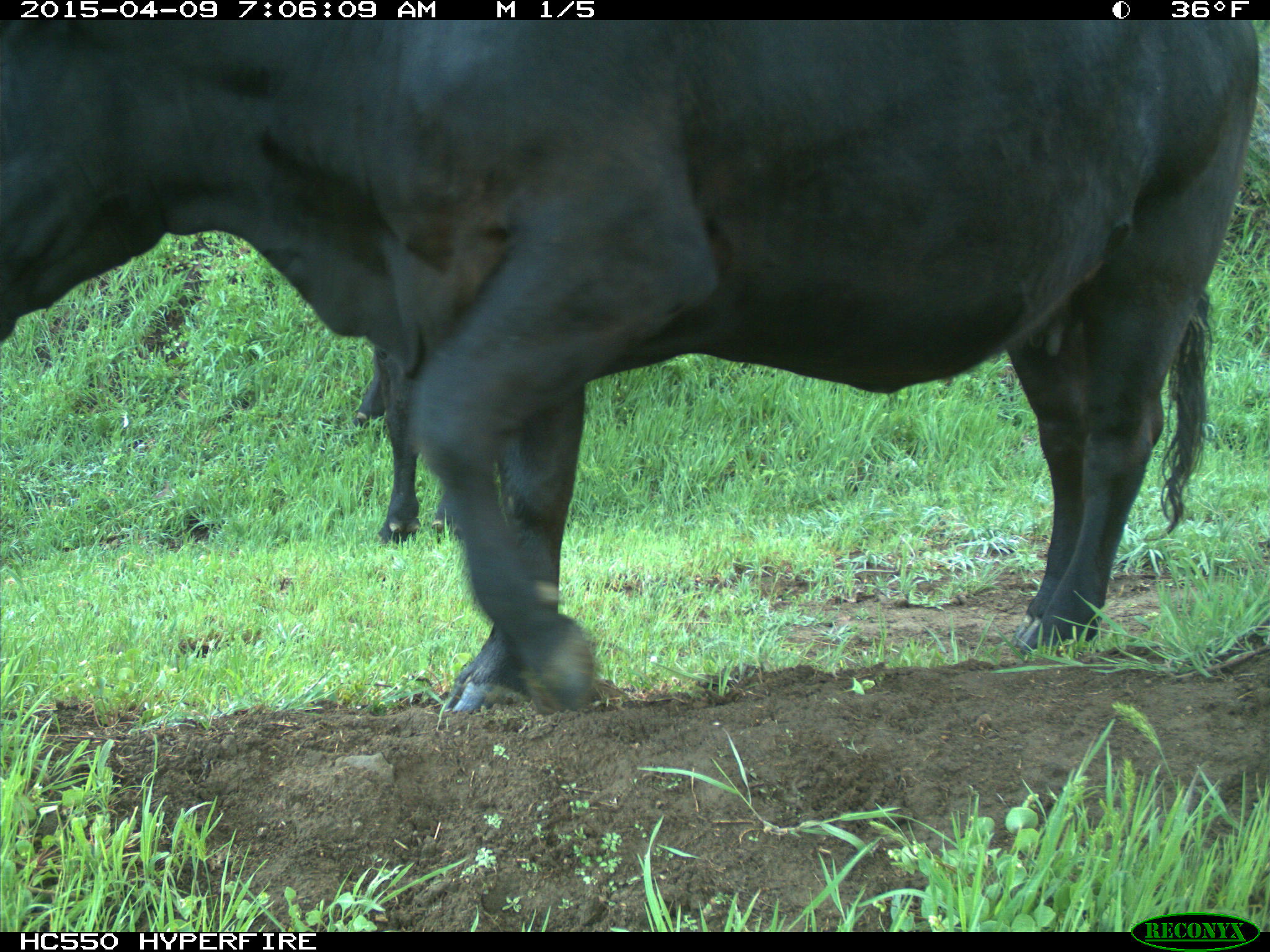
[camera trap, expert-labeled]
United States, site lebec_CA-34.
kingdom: Animalia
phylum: Chordata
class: Mammalia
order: Artiodactyla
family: Bovidae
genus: Bos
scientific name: Bos taurus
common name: domestic cow